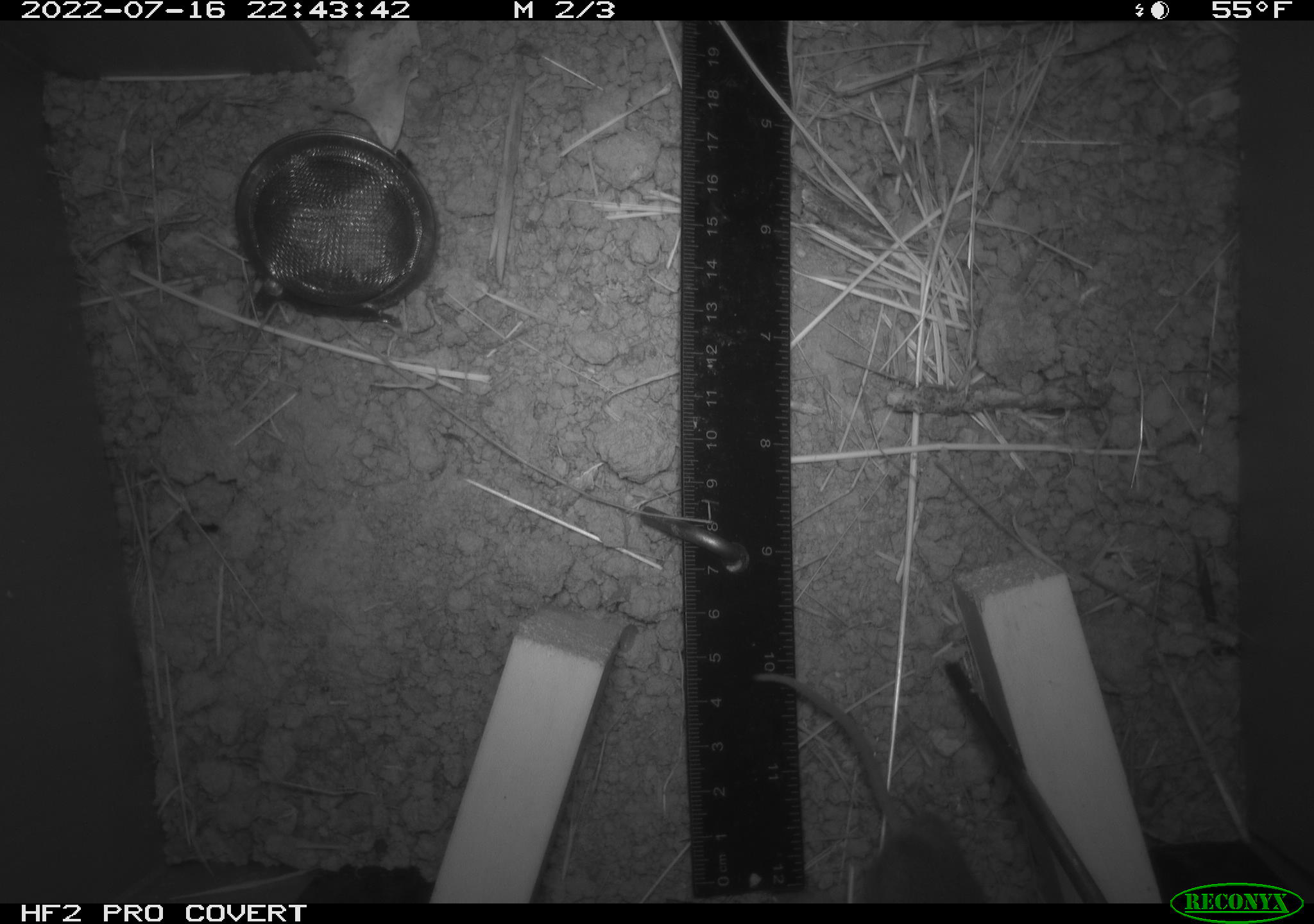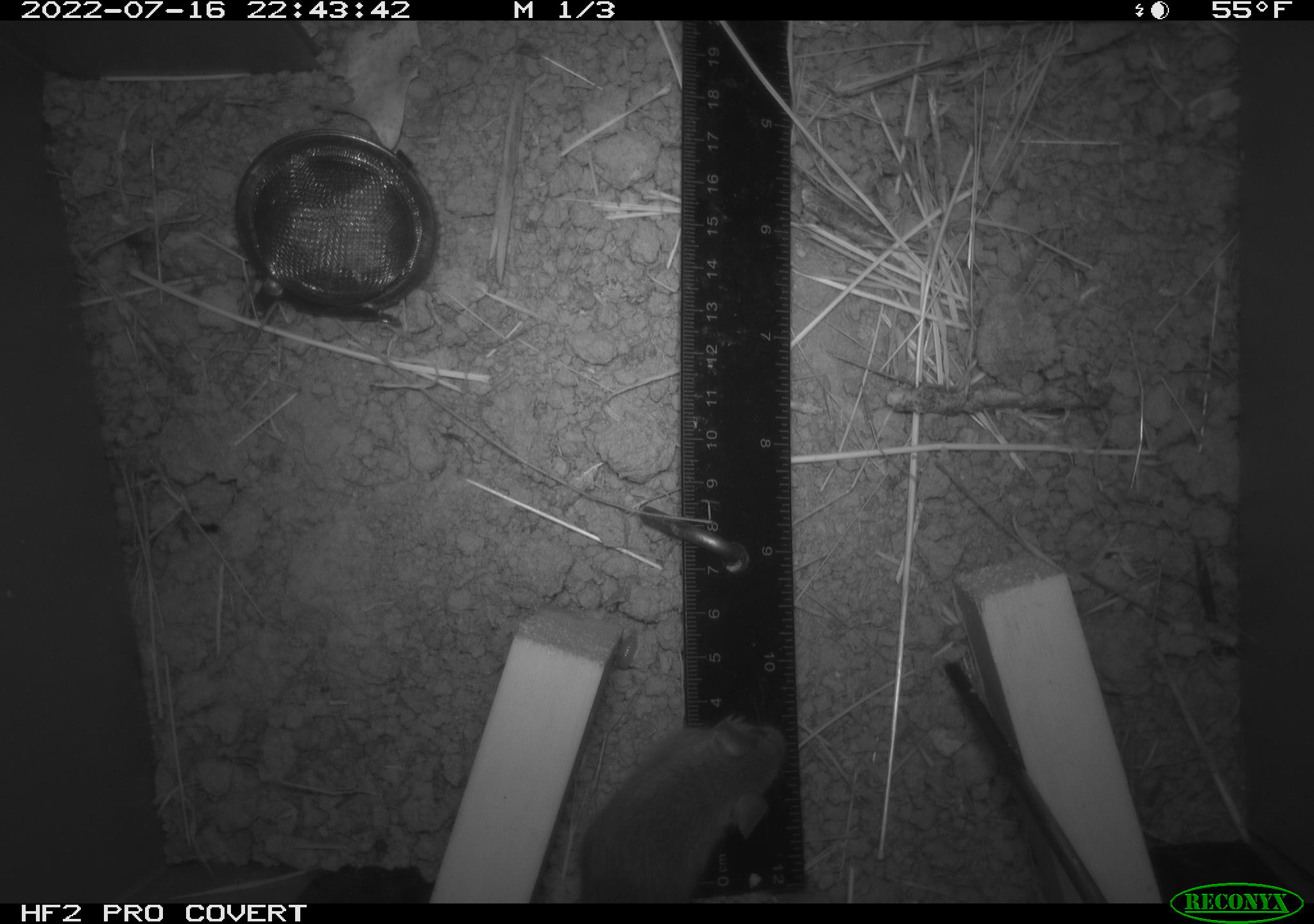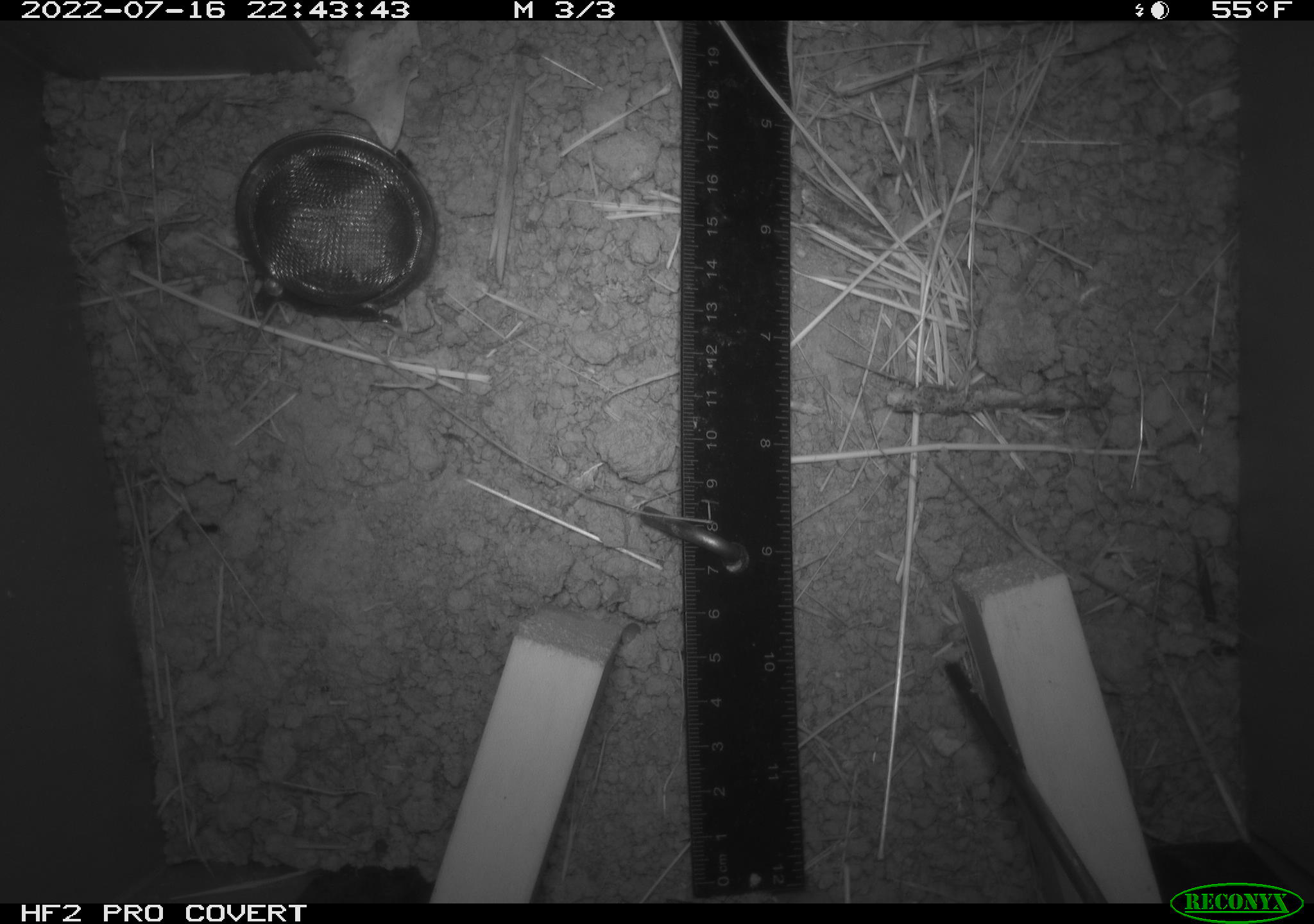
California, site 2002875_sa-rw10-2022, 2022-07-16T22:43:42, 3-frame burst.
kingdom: Animalia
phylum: Chordata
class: Mammalia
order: Rodentia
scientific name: Rodentia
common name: mouse species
Mouse species (Rodentia).